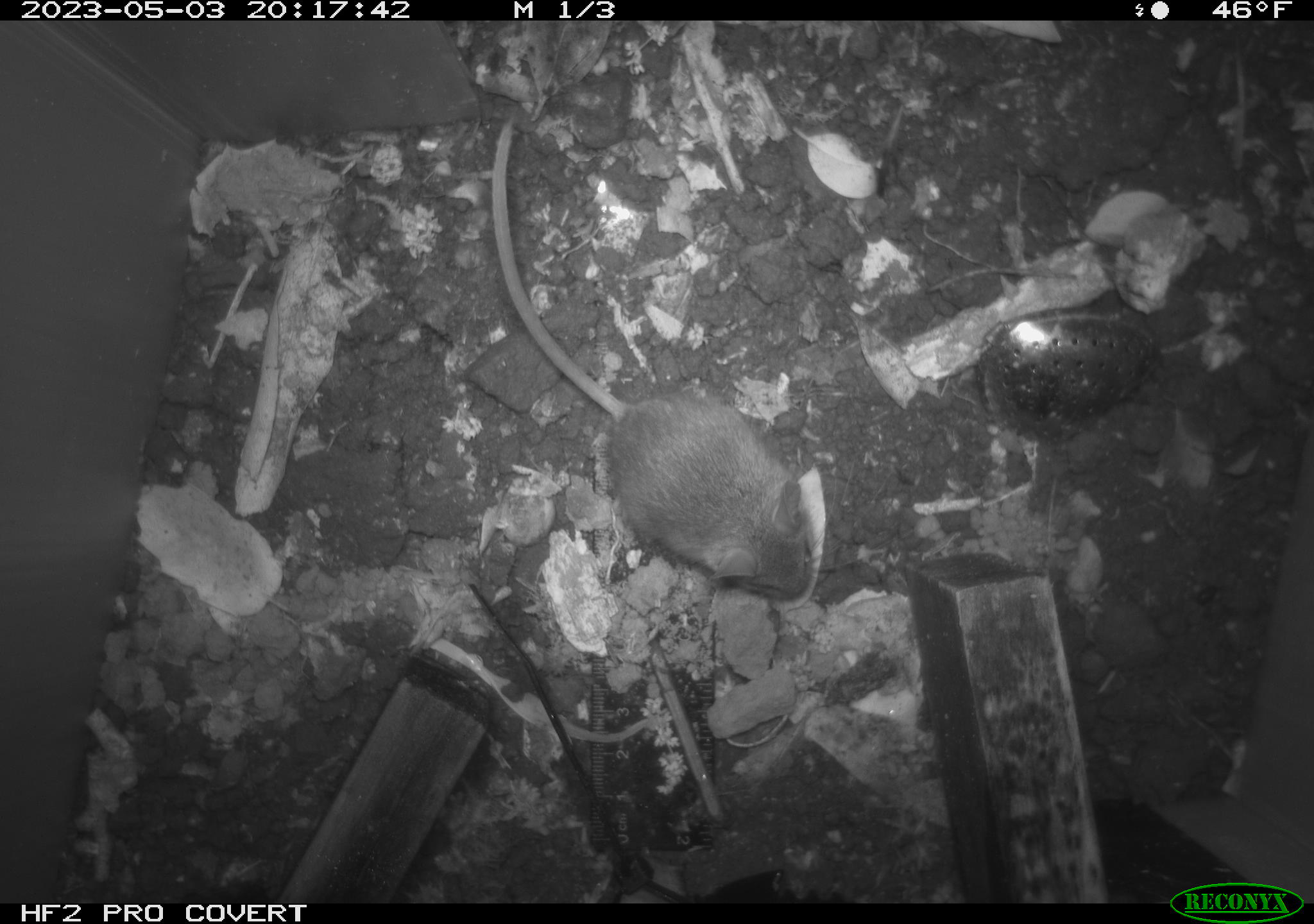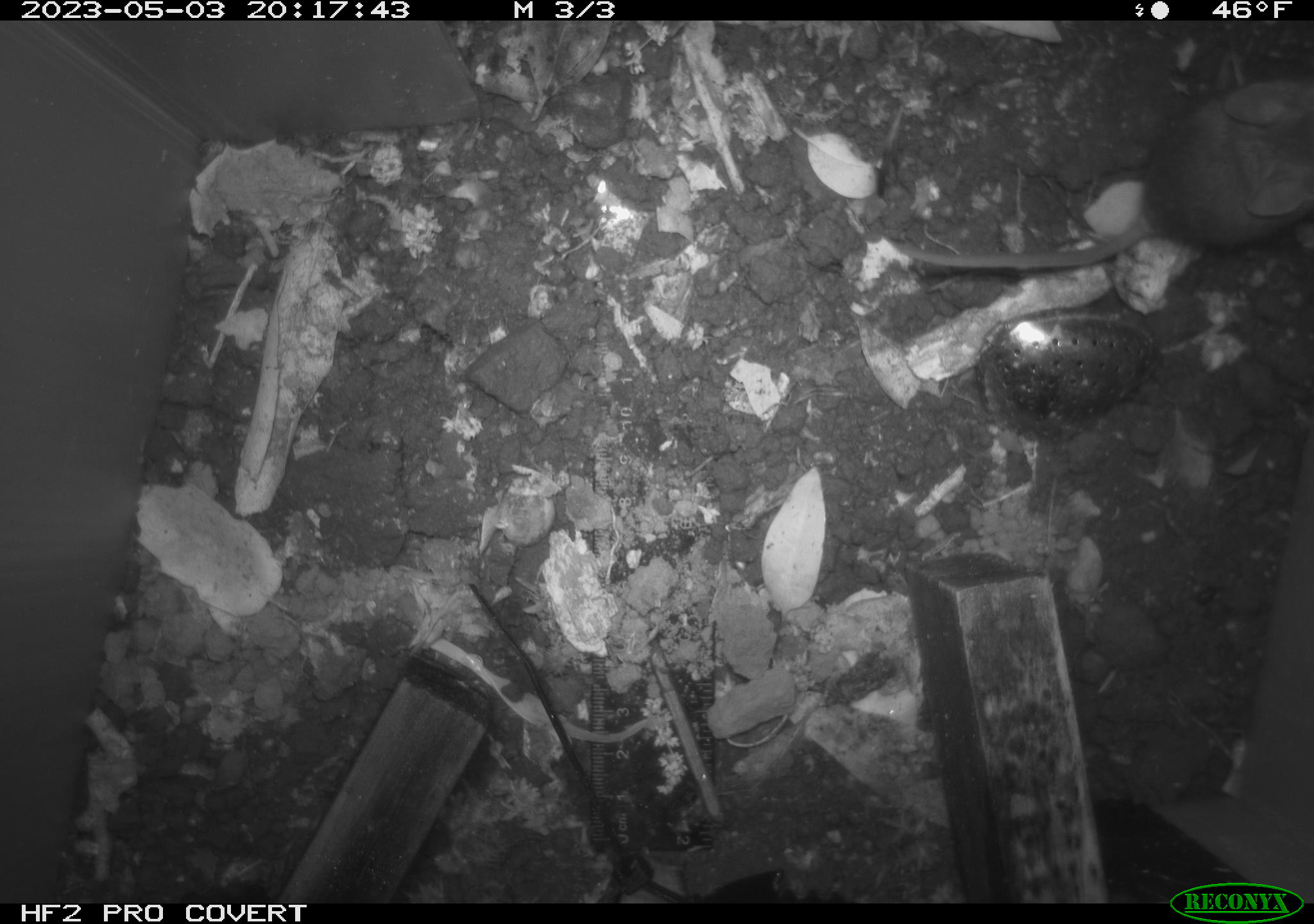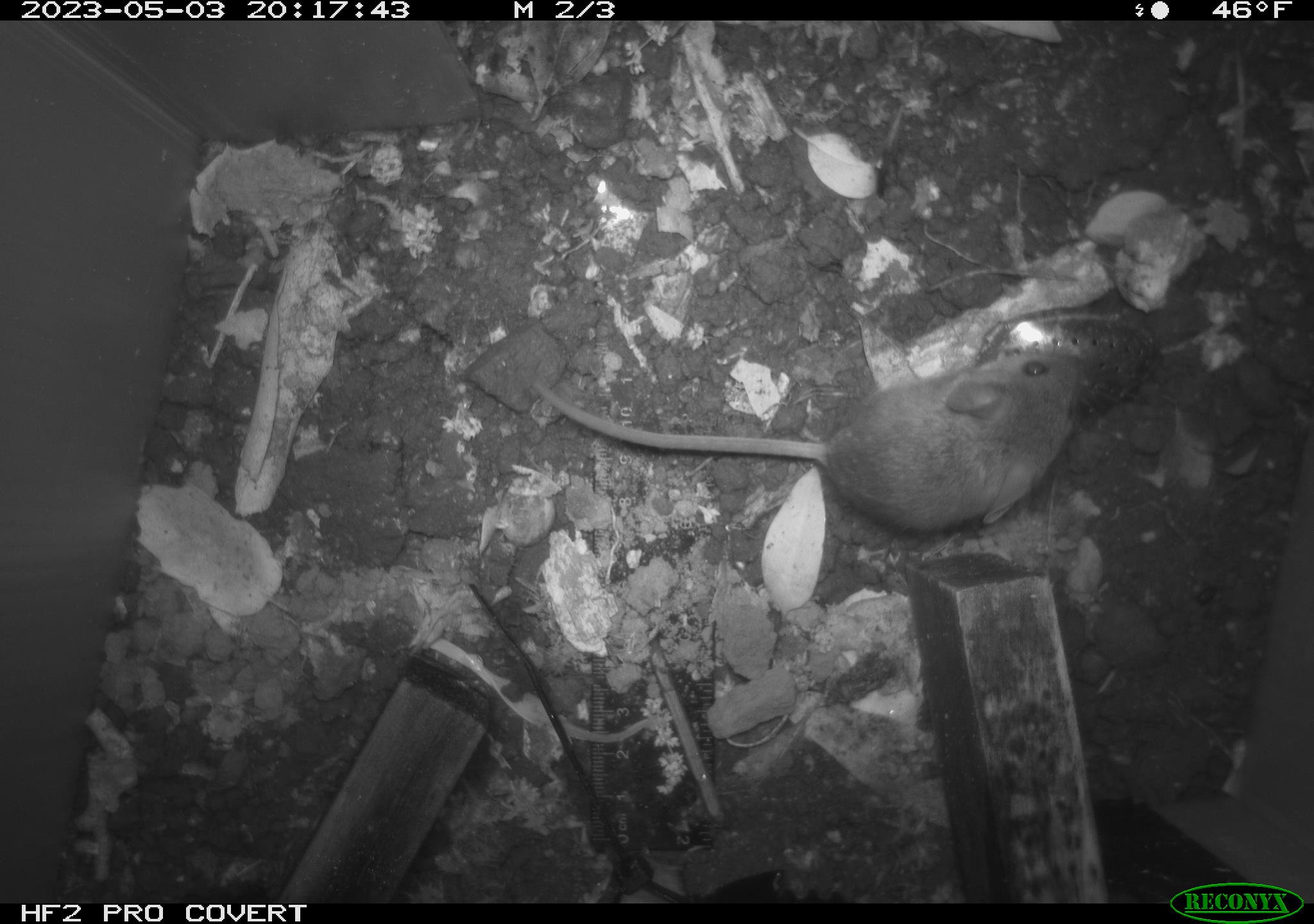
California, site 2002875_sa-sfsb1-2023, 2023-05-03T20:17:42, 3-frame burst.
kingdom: Animalia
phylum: Chordata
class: Mammalia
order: Rodentia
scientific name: Rodentia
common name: mouse species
Mouse species (Rodentia).